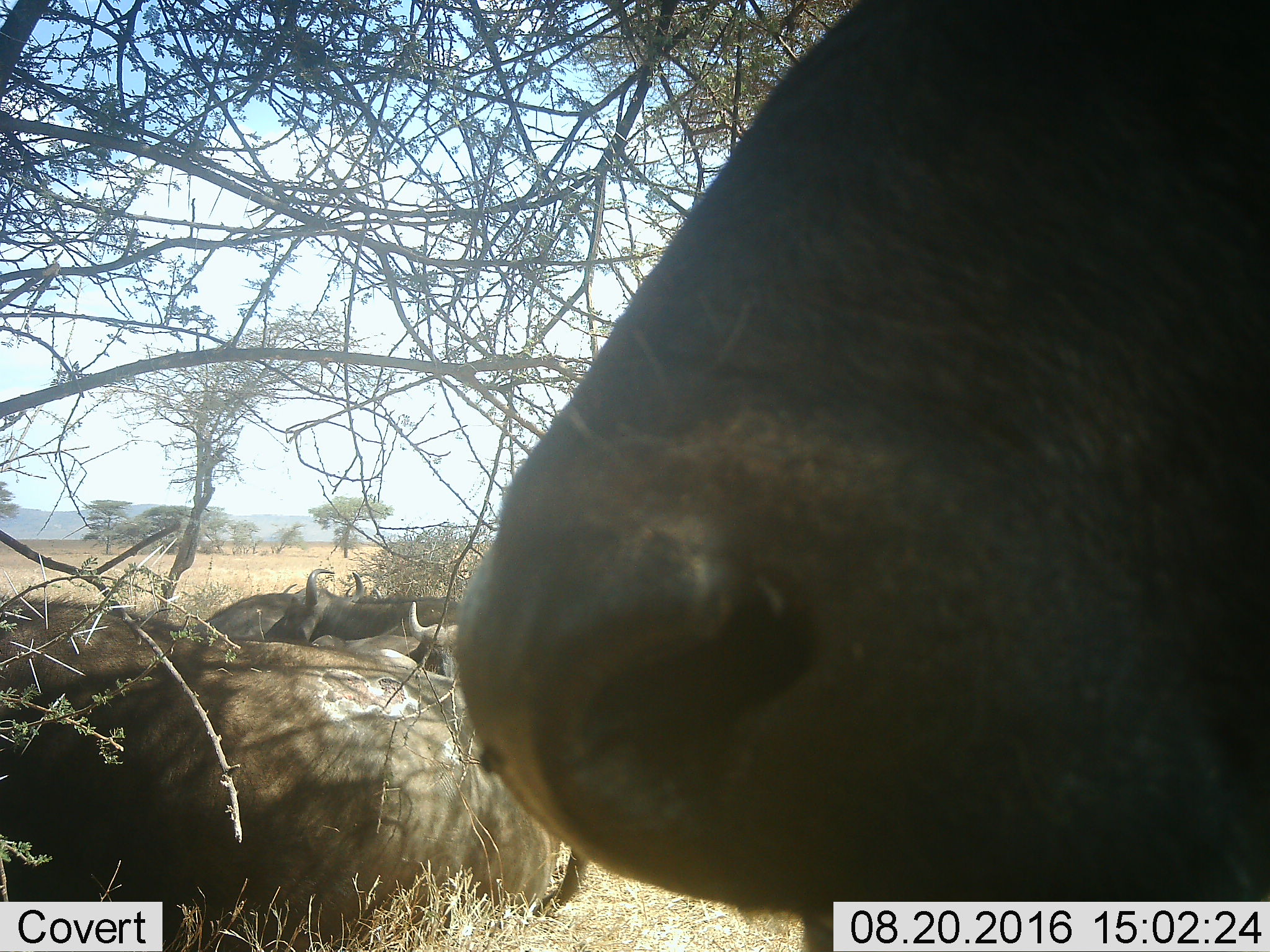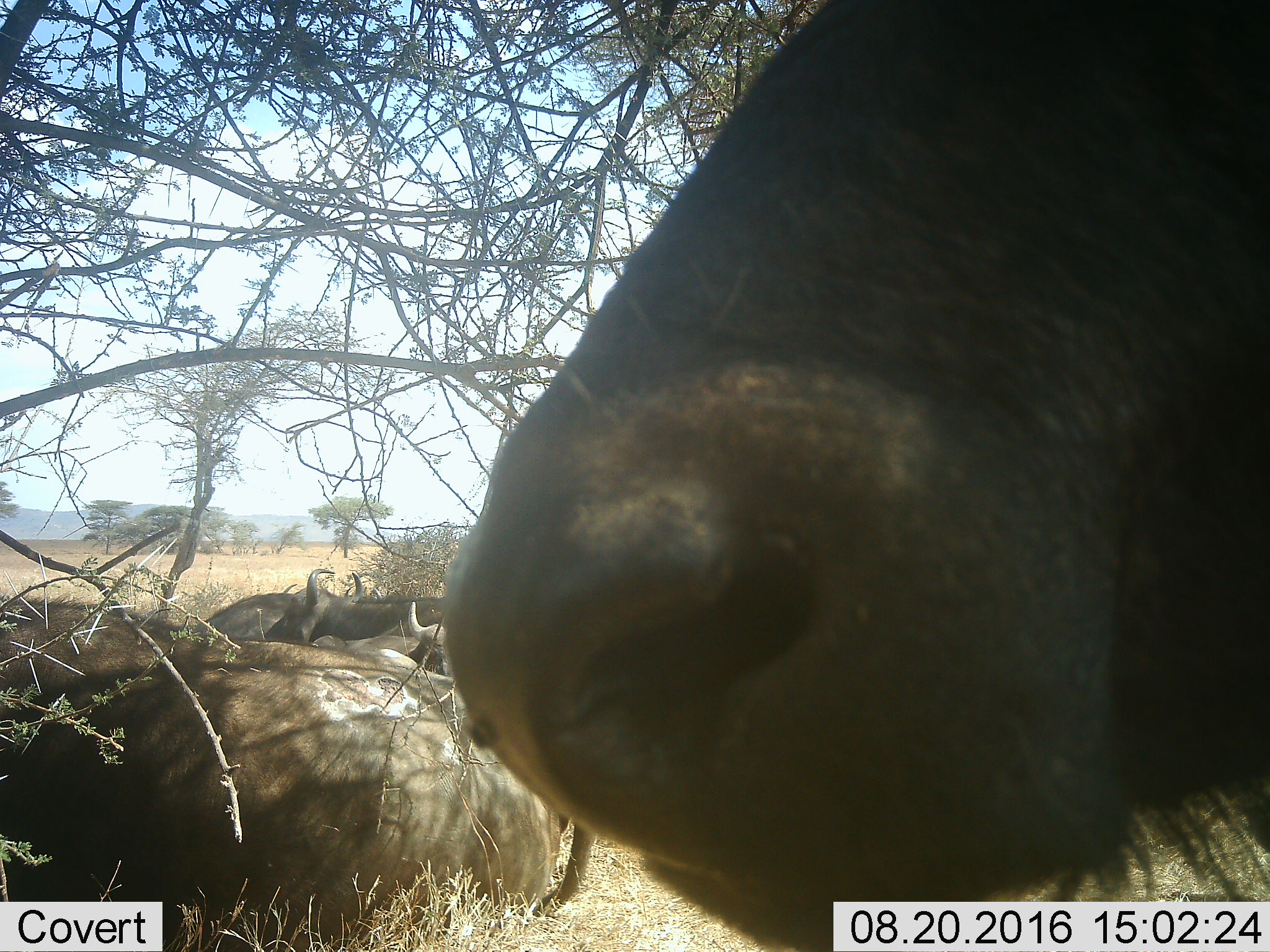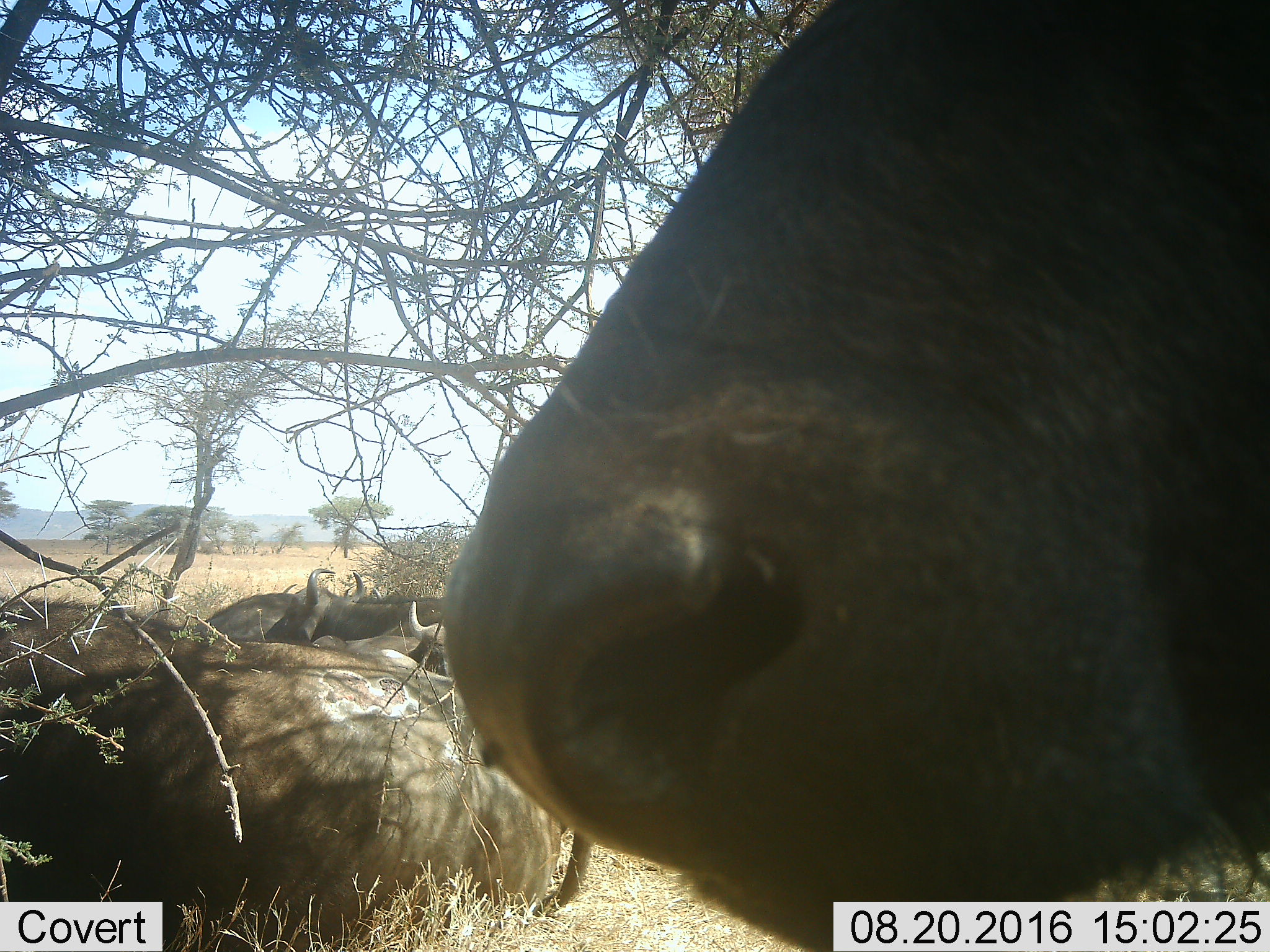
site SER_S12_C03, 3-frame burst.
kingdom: Animalia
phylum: Chordata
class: Mammalia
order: Artiodactyla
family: Bovidae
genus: Syncerus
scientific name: Syncerus caffer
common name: african buffalo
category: buffalo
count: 6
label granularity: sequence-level